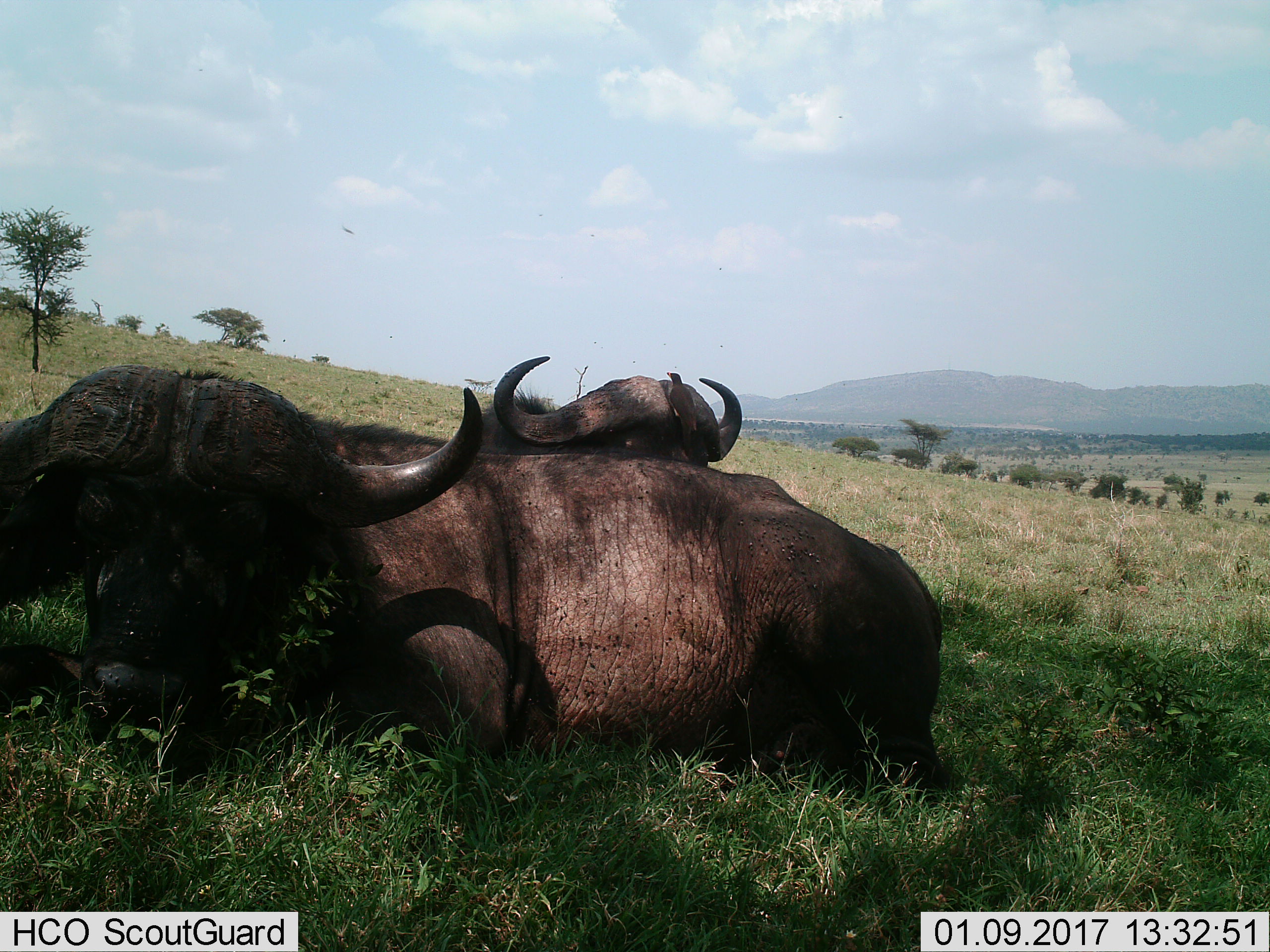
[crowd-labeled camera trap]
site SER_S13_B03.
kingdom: Animalia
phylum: Chordata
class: Mammalia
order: Artiodactyla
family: Bovidae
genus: Syncerus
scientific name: Syncerus caffer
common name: african buffalo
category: buffalo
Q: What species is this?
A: Buffalo (african buffalo) (Syncerus caffer).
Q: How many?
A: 2.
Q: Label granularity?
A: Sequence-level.